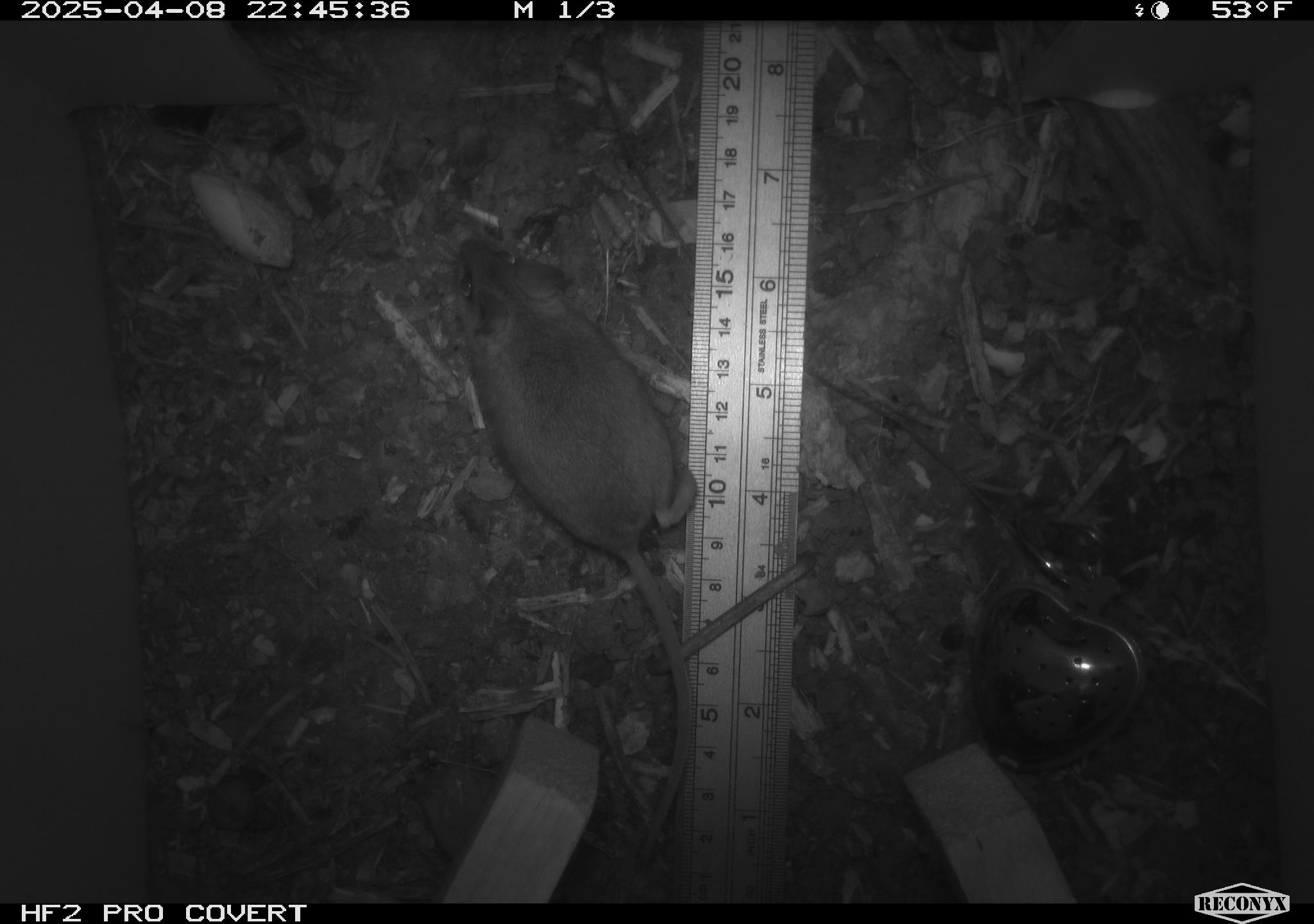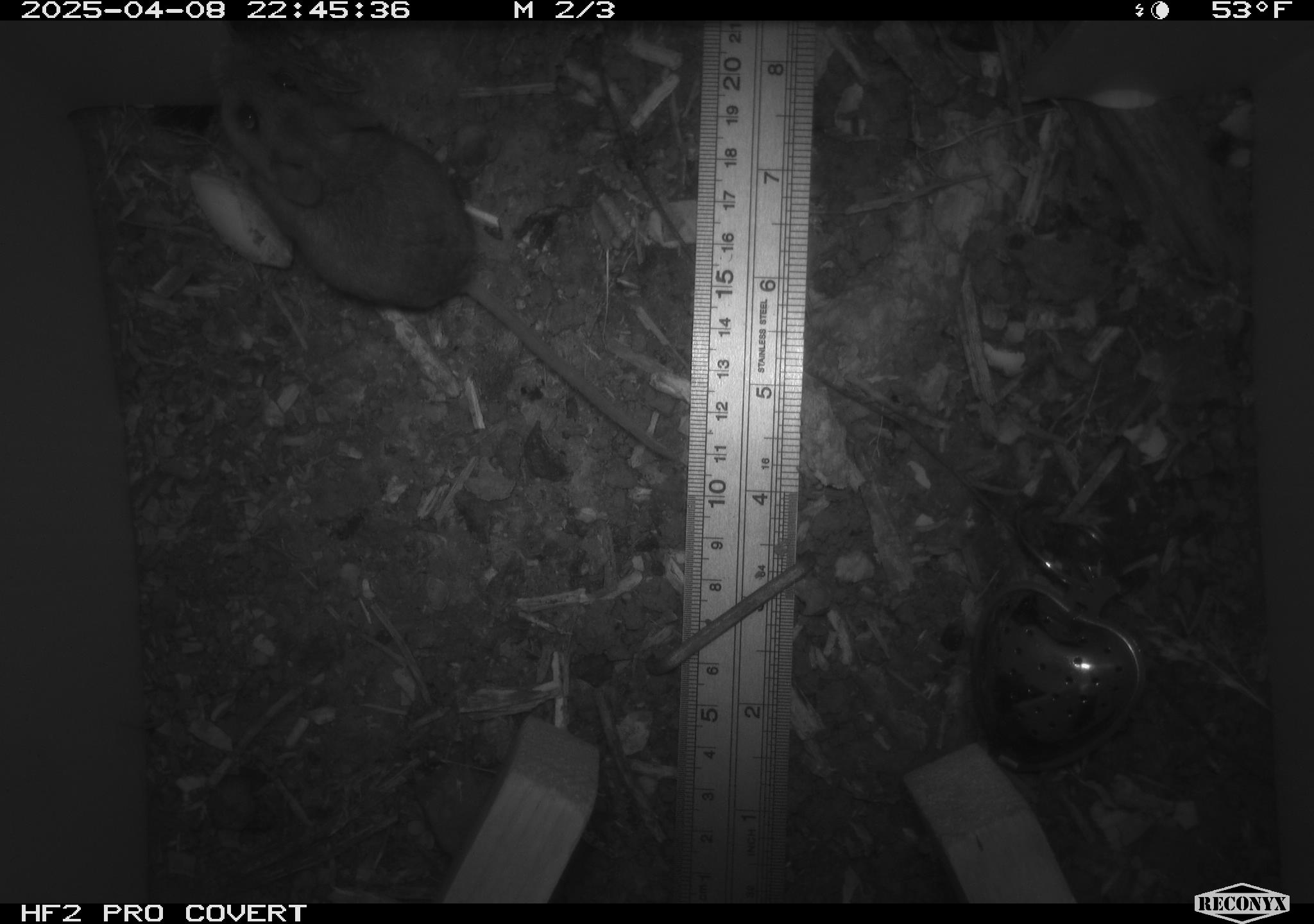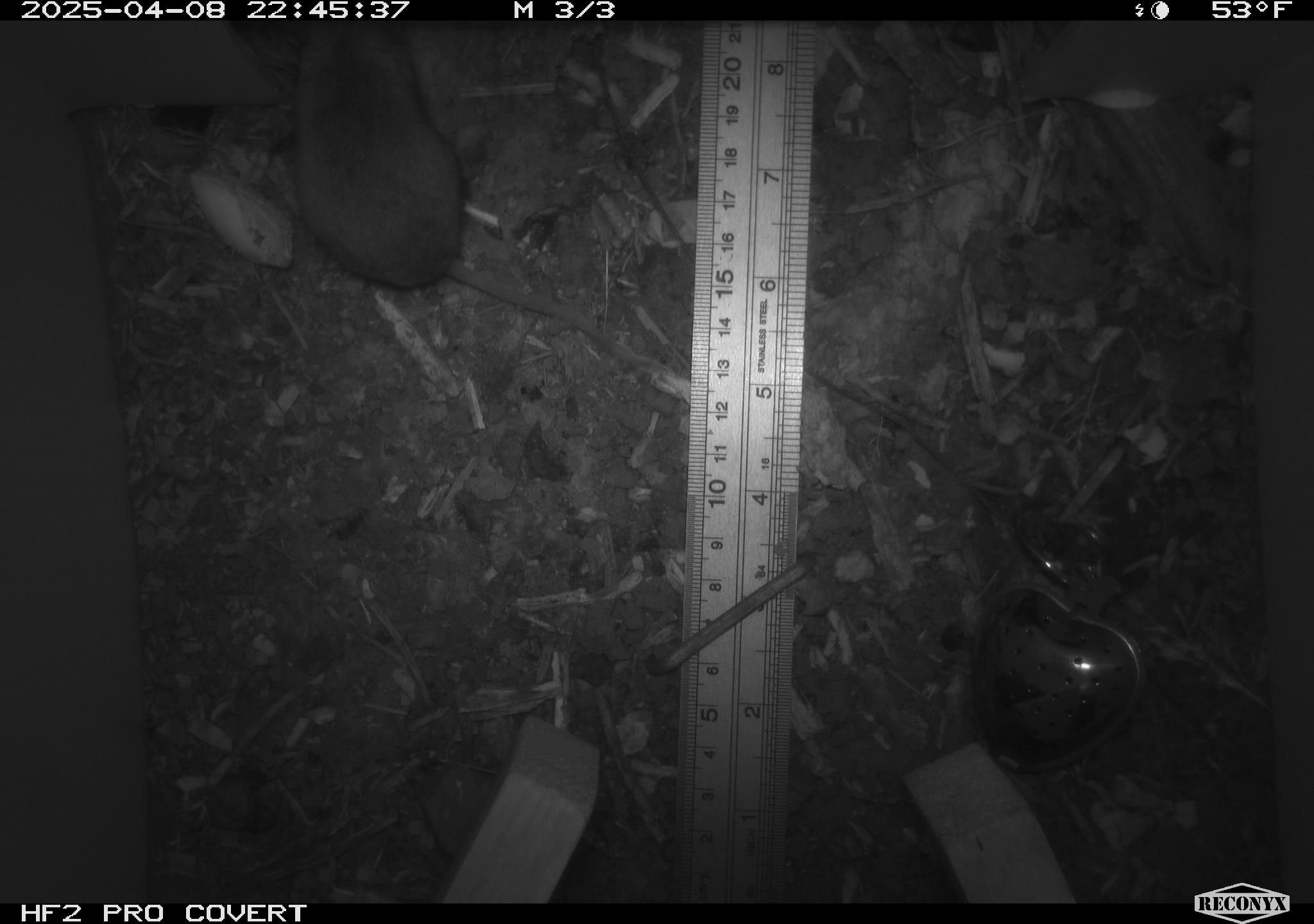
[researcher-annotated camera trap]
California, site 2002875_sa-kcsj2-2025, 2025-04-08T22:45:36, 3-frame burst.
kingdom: Animalia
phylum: Chordata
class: Mammalia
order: Rodentia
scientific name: Rodentia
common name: rodent